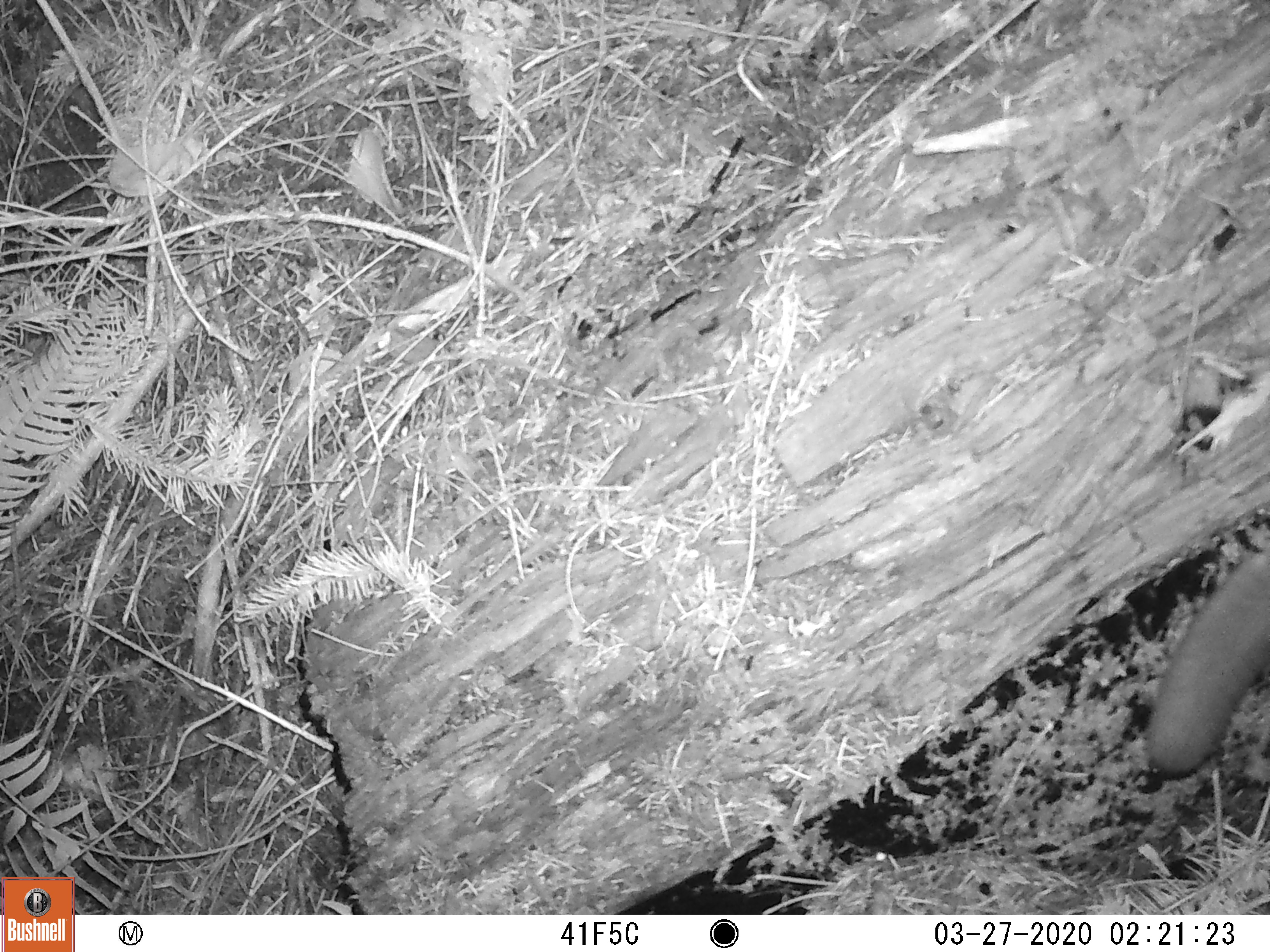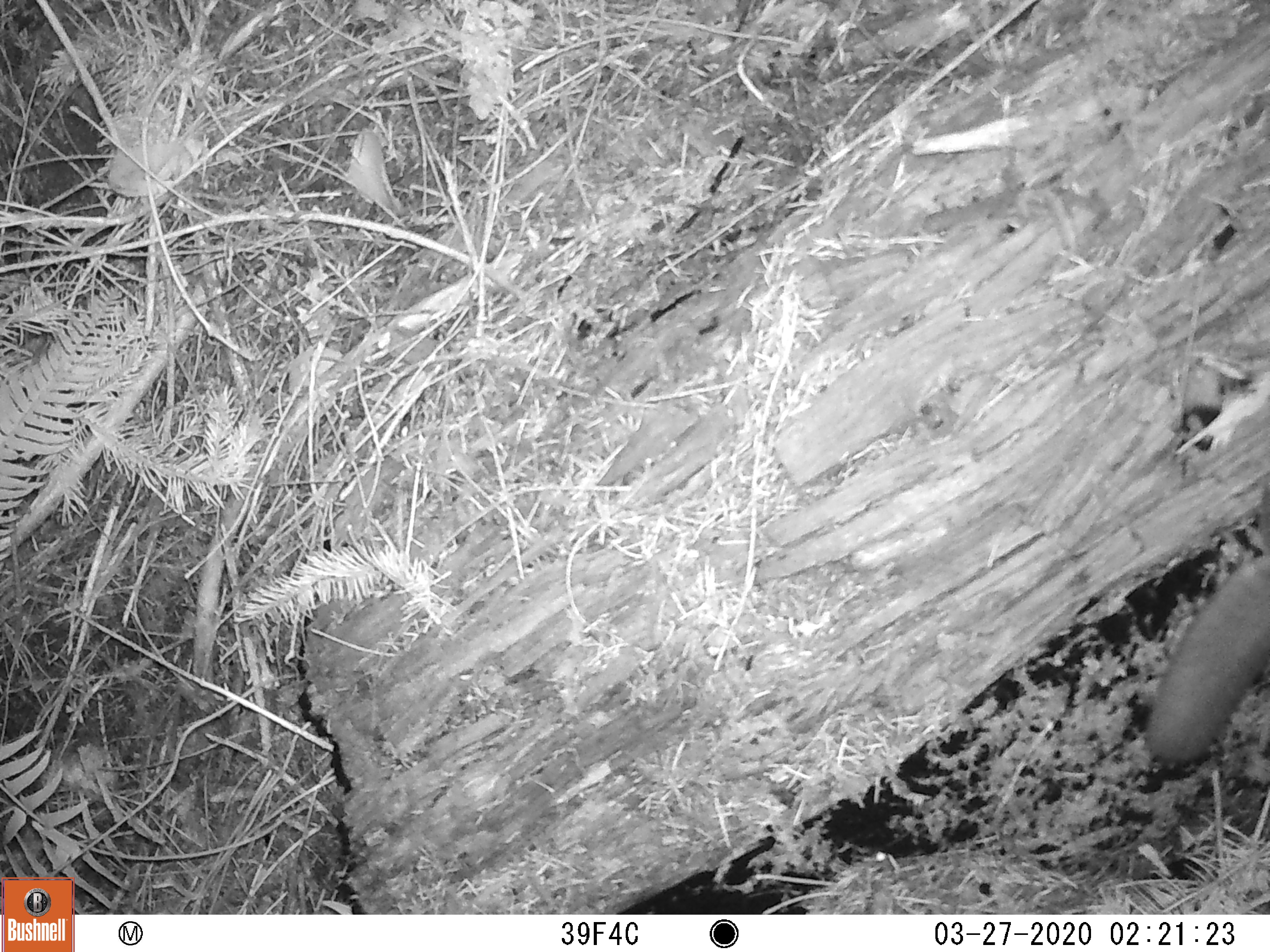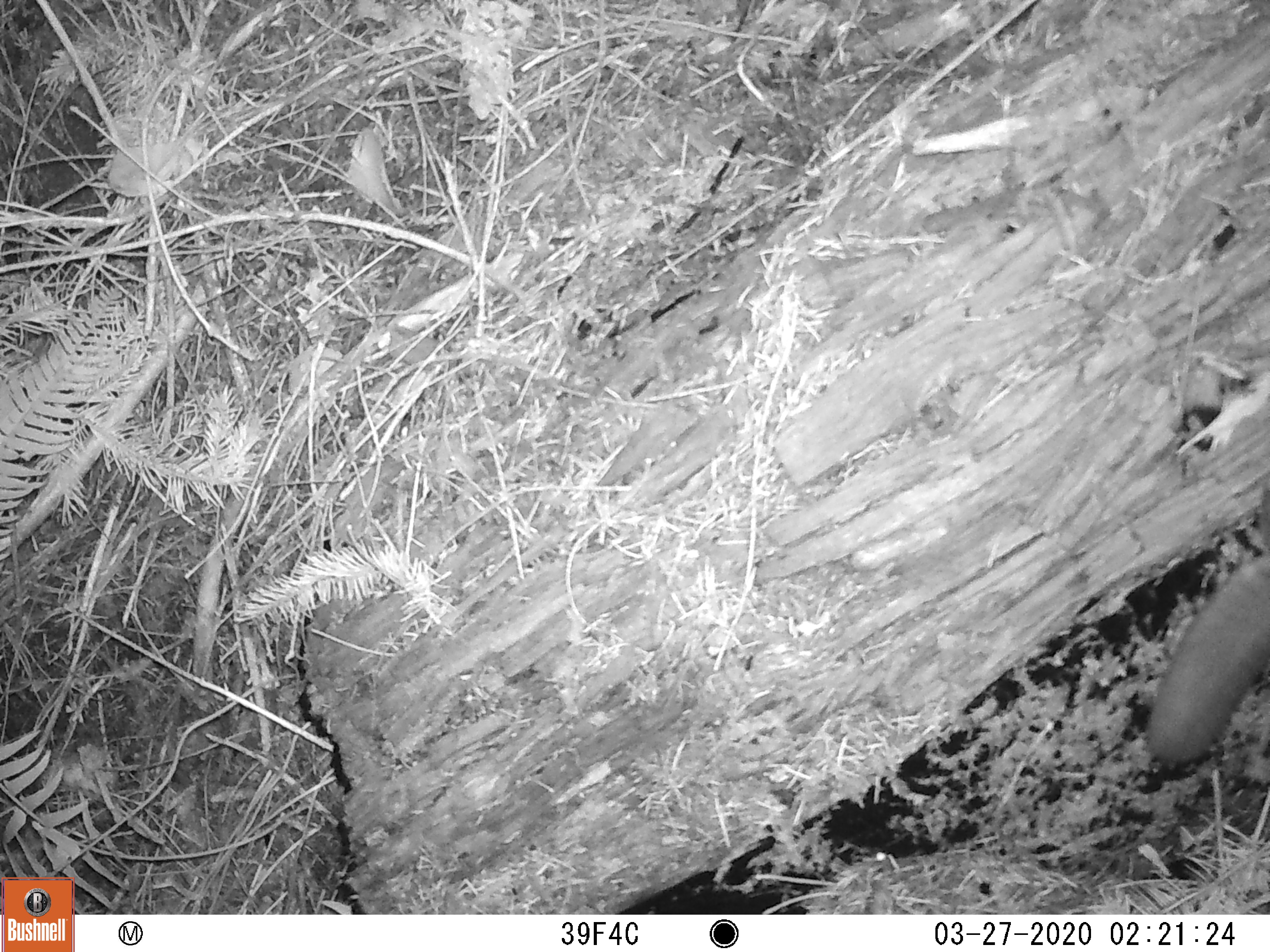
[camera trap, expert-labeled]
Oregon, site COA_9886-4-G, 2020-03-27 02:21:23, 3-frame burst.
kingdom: Animalia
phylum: Chordata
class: Mammalia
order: Rodentia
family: Sciuridae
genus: Glaucomys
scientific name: Glaucomys oregonensis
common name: humboldt's flying squirrel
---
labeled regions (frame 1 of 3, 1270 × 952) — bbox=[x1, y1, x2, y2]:
humboldt's flying squirrel: bbox=[1131, 534, 1266, 796]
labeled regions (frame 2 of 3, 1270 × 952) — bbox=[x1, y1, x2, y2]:
humboldt's flying squirrel: bbox=[1133, 541, 1262, 790]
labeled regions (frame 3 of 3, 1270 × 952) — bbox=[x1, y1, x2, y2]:
humboldt's flying squirrel: bbox=[1140, 545, 1264, 786]